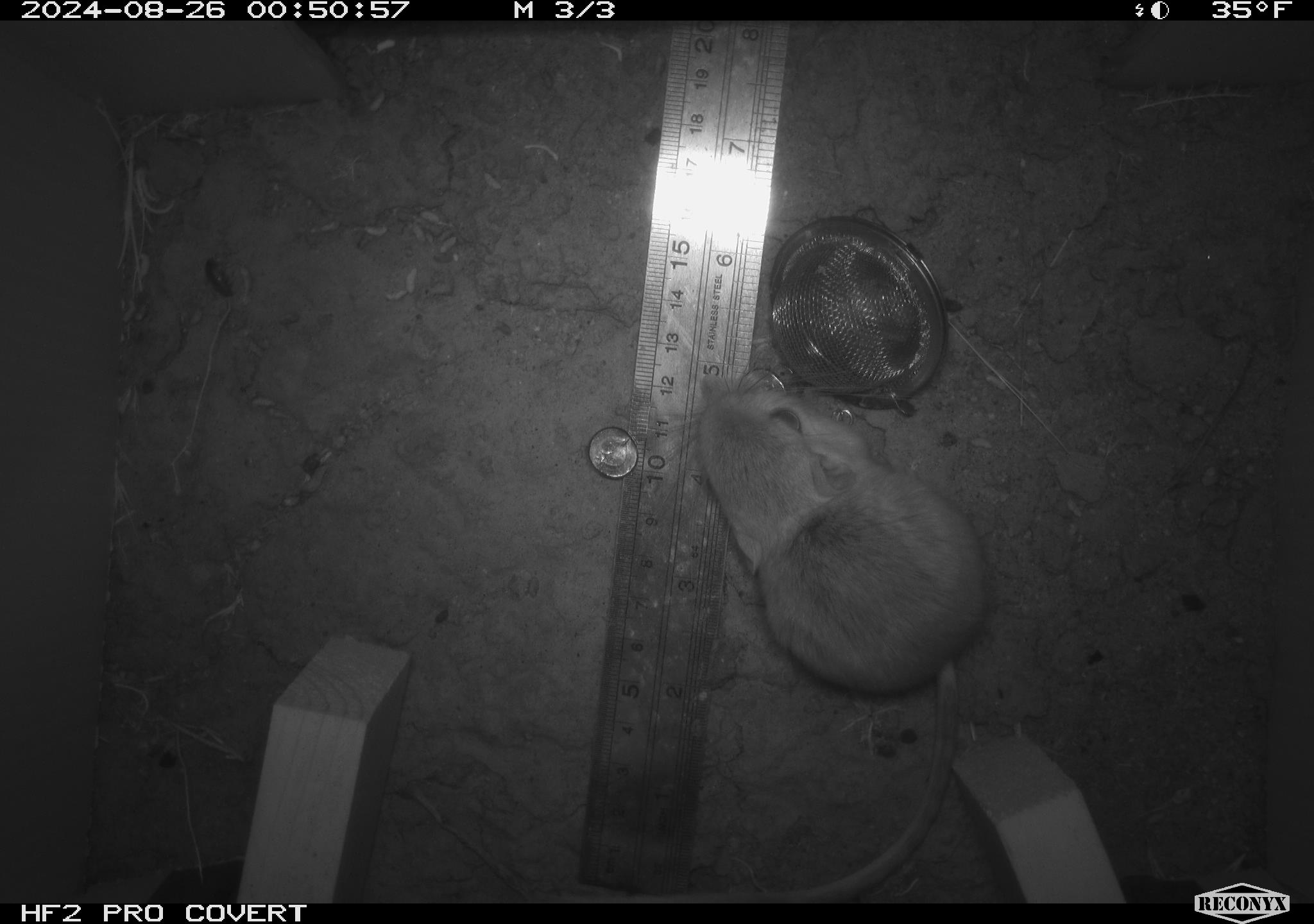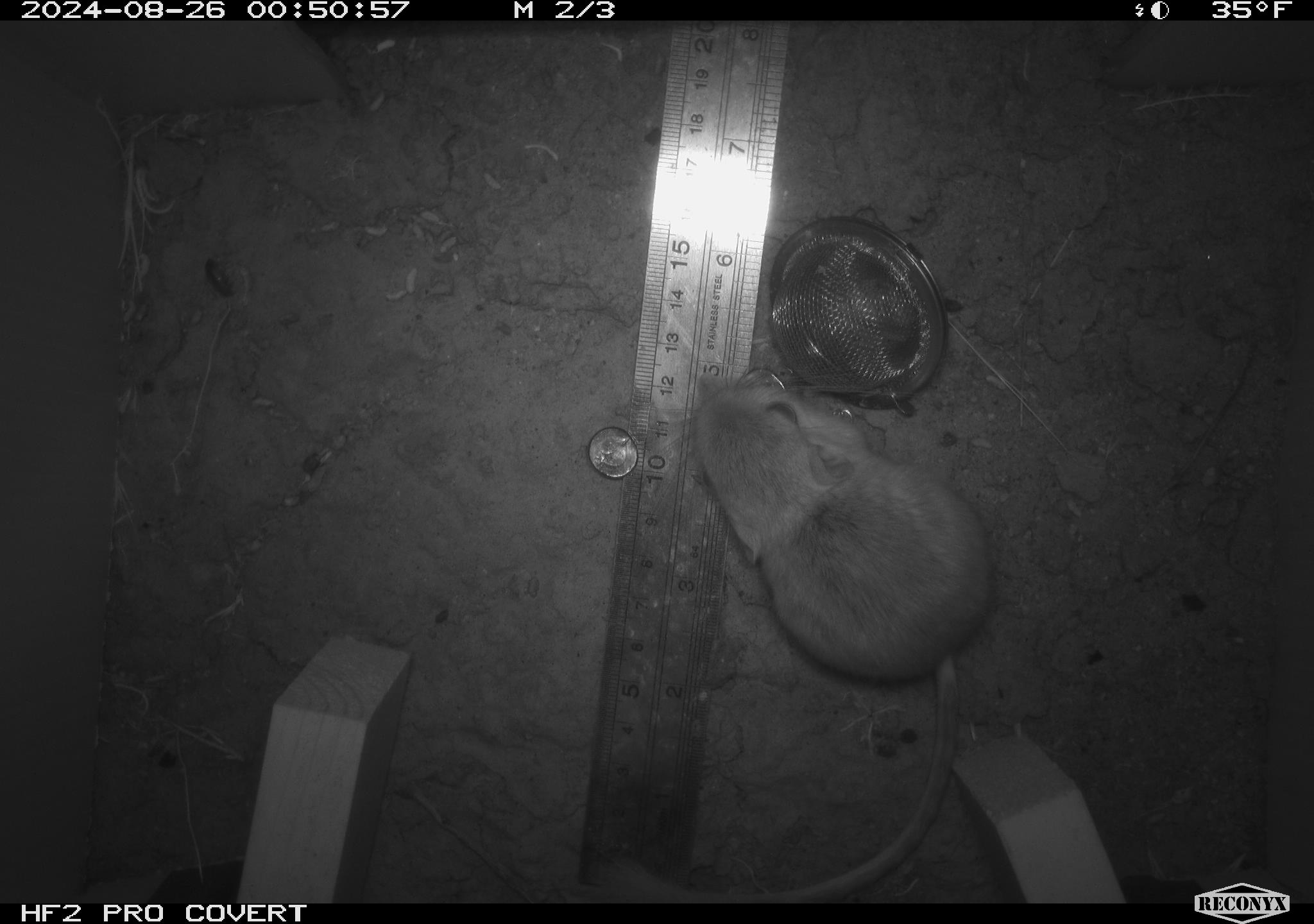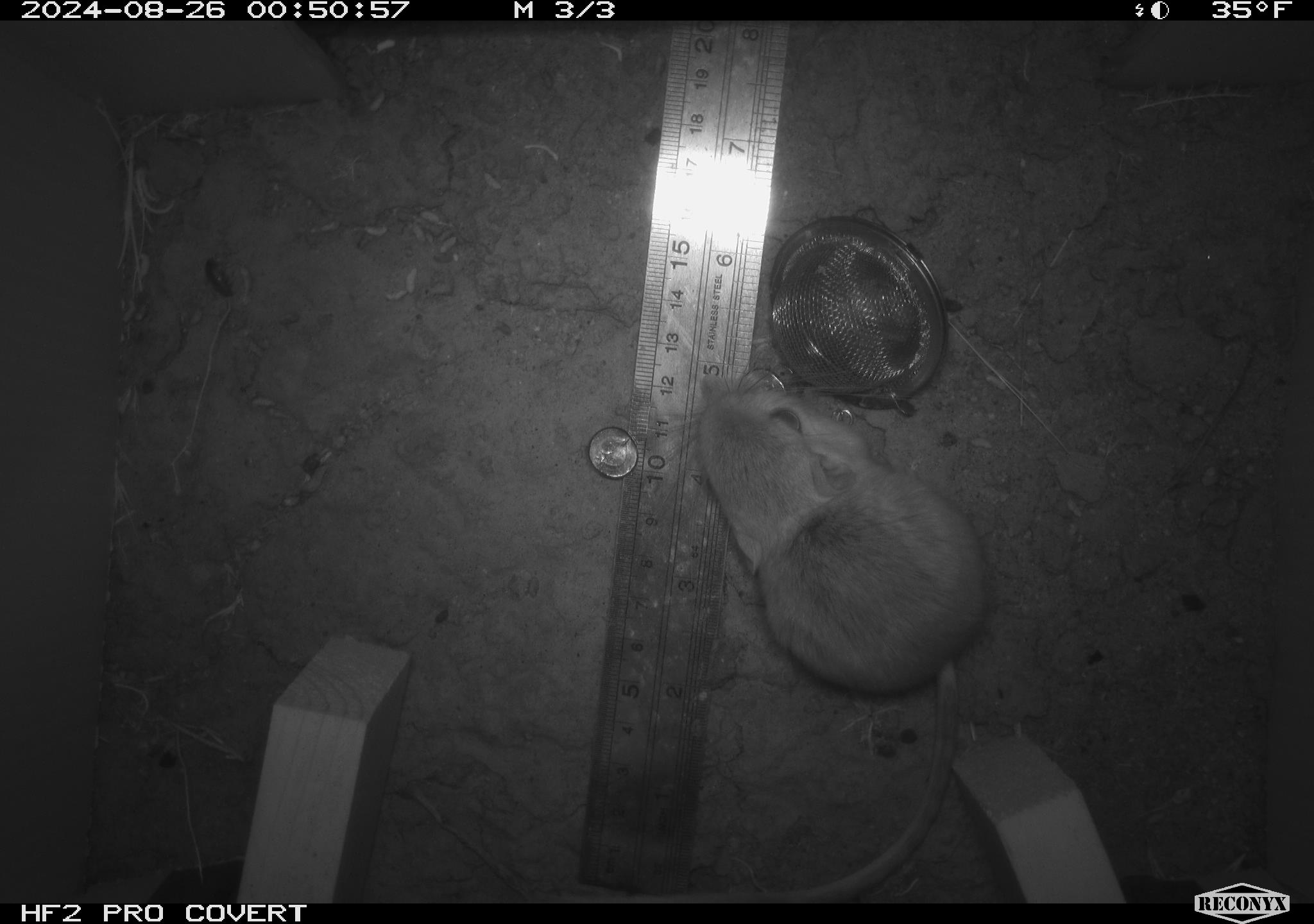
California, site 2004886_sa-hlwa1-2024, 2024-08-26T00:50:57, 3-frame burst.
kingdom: Animalia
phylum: Chordata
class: Mammalia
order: Rodentia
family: Heteromyidae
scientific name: Heteromyidae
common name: kangaroo rats and pocket mice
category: heteromyidae family